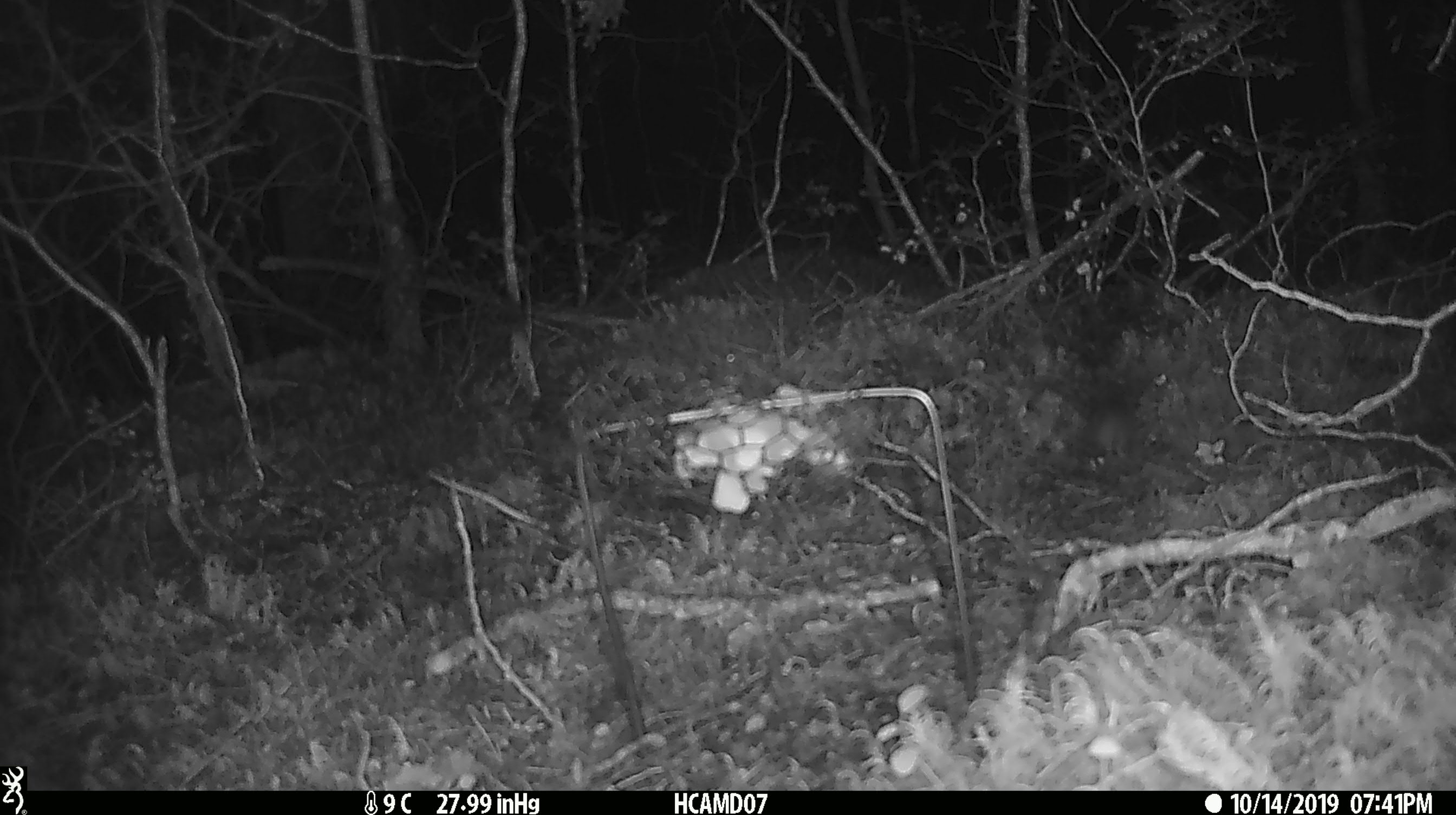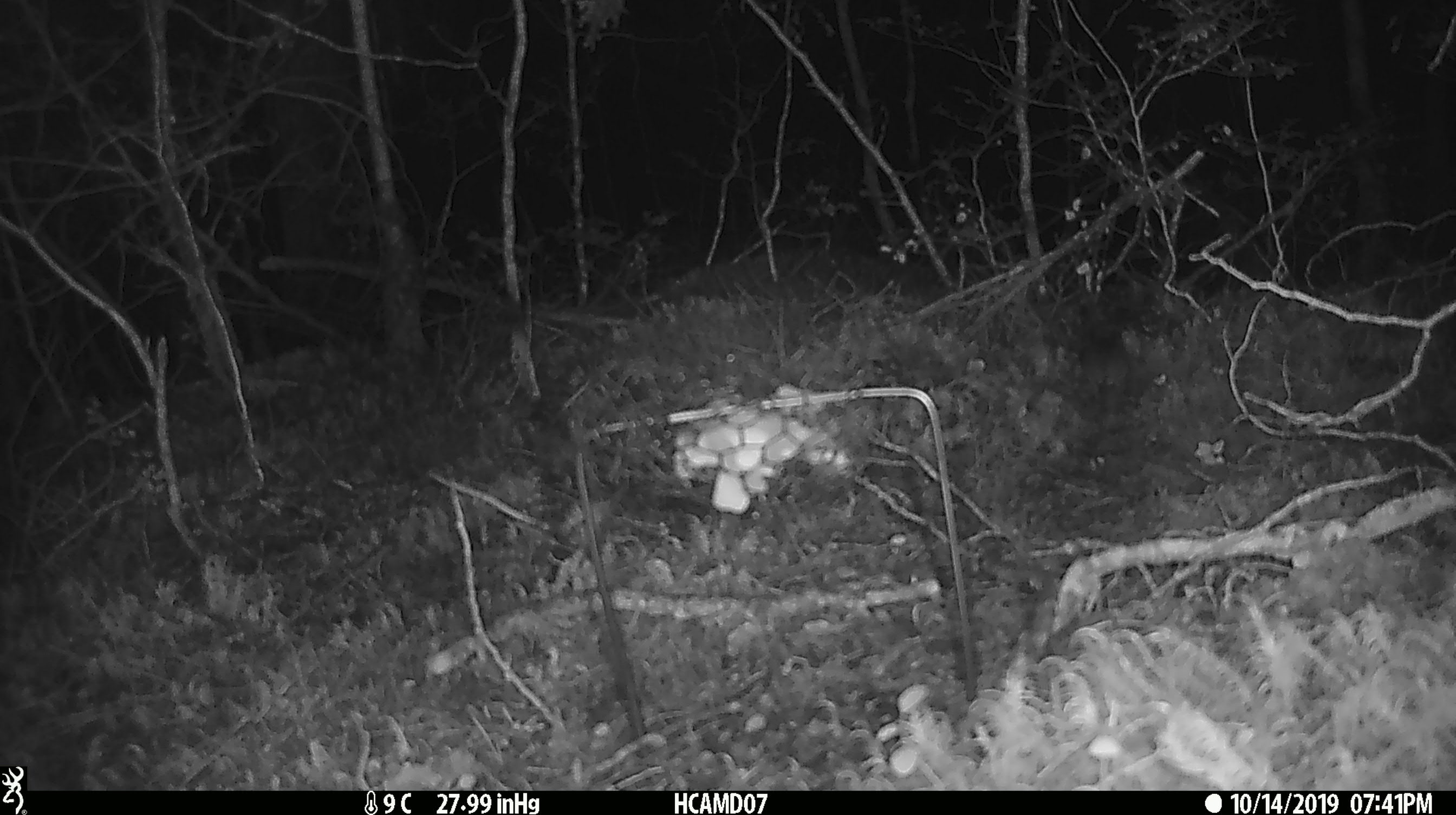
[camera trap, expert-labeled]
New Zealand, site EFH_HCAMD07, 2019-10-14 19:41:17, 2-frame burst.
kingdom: Animalia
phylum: Chordata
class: Mammalia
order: Rodentia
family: Muridae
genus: Mus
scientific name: Mus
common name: mouse